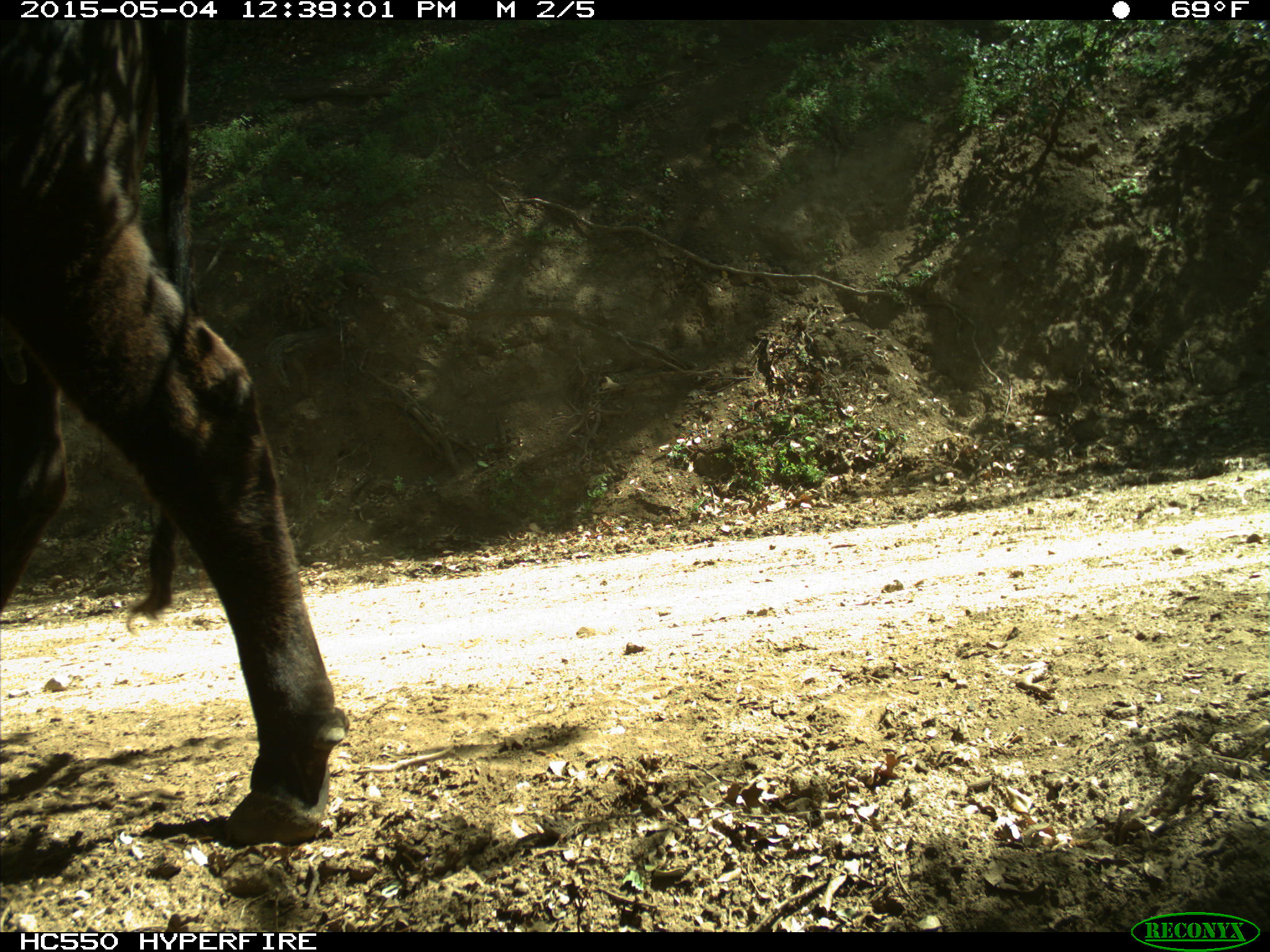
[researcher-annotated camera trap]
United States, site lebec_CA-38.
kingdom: Animalia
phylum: Chordata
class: Mammalia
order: Artiodactyla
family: Bovidae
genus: Bos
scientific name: Bos taurus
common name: domestic cow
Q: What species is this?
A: Bos taurus (domestic cow).